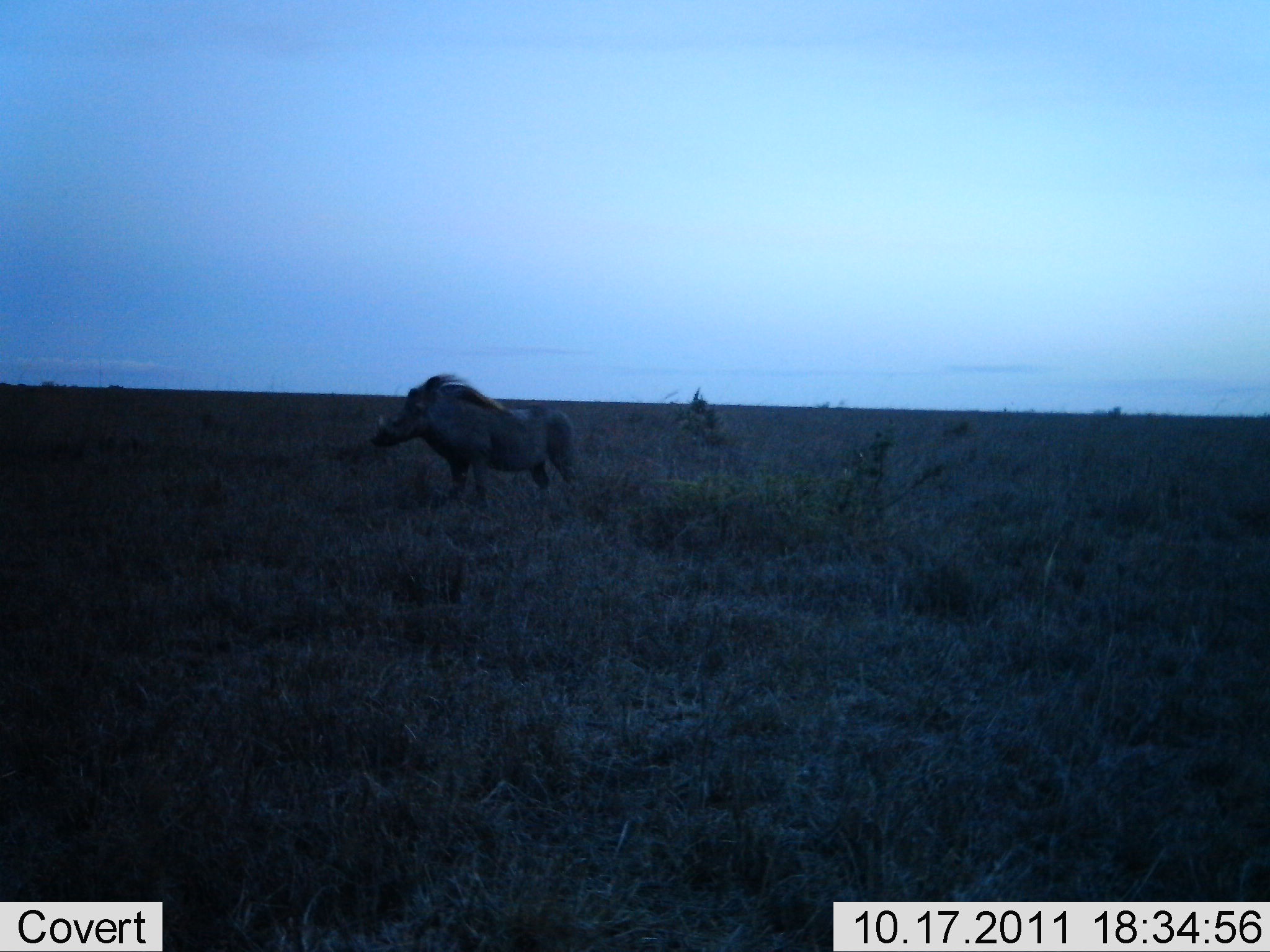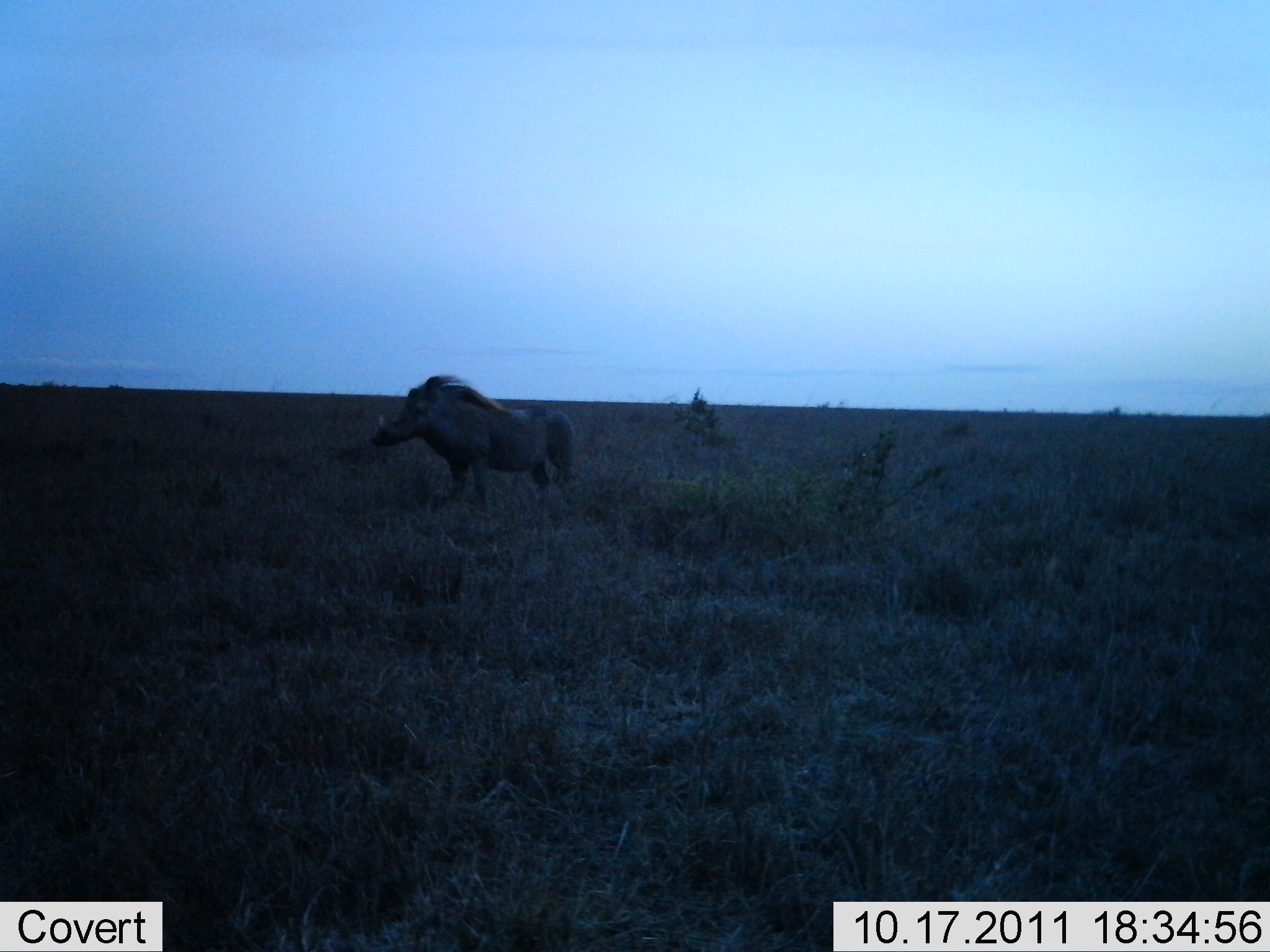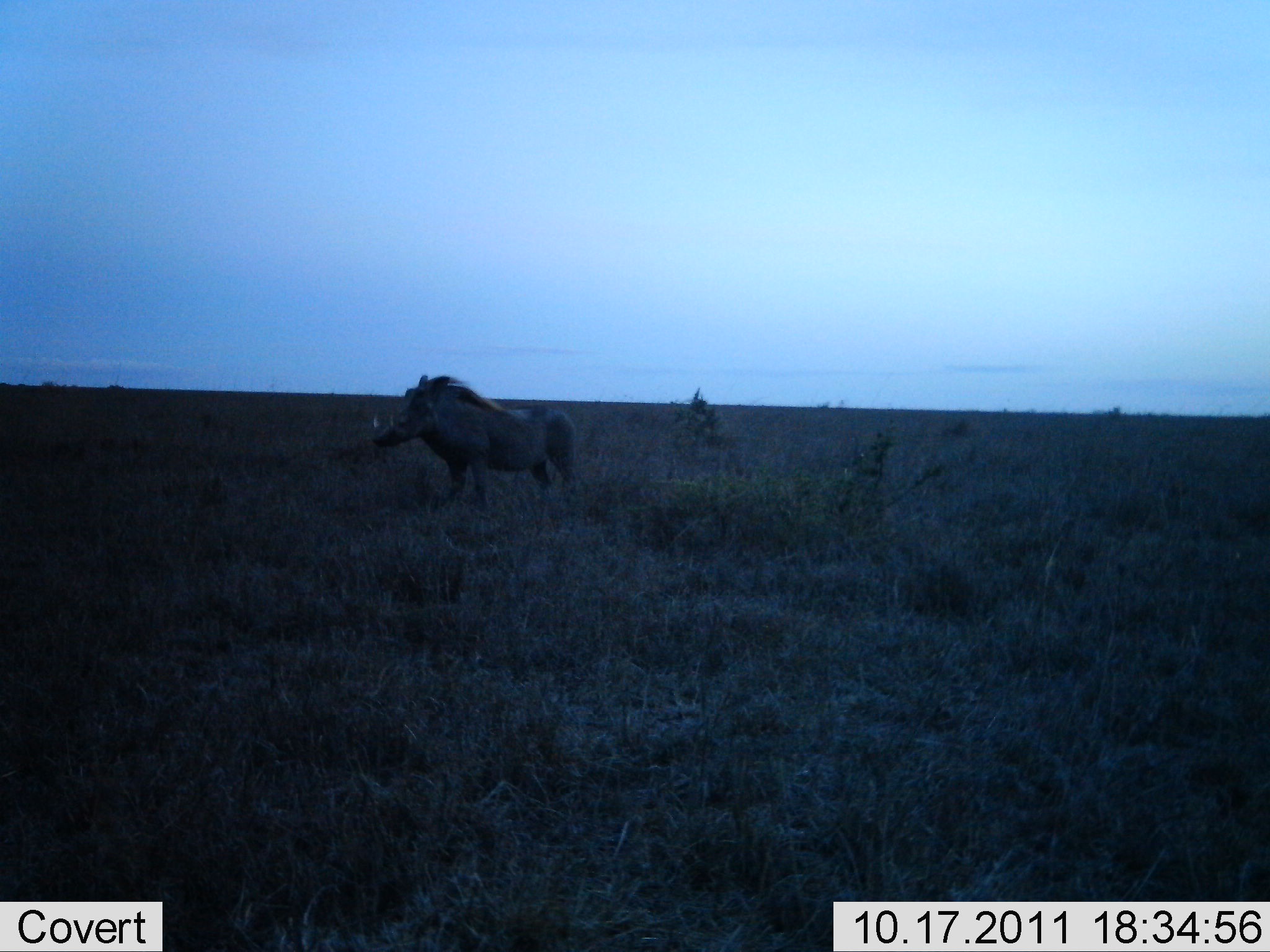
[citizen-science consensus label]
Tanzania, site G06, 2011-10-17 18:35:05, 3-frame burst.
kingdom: Animalia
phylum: Chordata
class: Mammalia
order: Artiodactyla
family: Suidae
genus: Phacochoerus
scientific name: Phacochoerus africanus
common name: warthog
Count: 1.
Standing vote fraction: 94%.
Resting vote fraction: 0%.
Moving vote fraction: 6%.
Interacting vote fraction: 0%.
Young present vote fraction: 0%.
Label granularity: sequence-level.